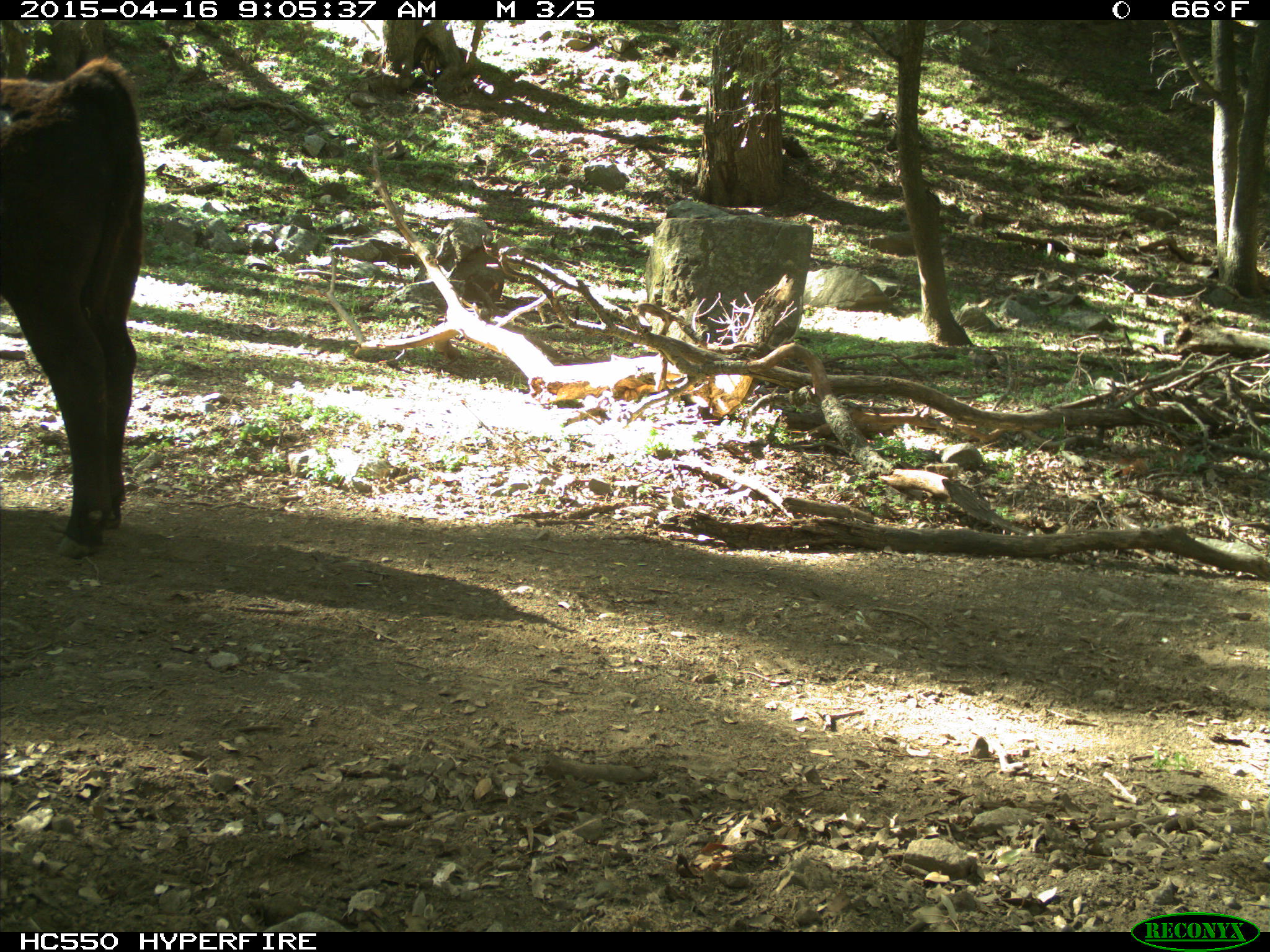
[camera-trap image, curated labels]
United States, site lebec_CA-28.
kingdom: Animalia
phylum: Chordata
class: Mammalia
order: Artiodactyla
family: Bovidae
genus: Bos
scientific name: Bos taurus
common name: domestic cow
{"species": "Bos taurus (domestic cow)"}